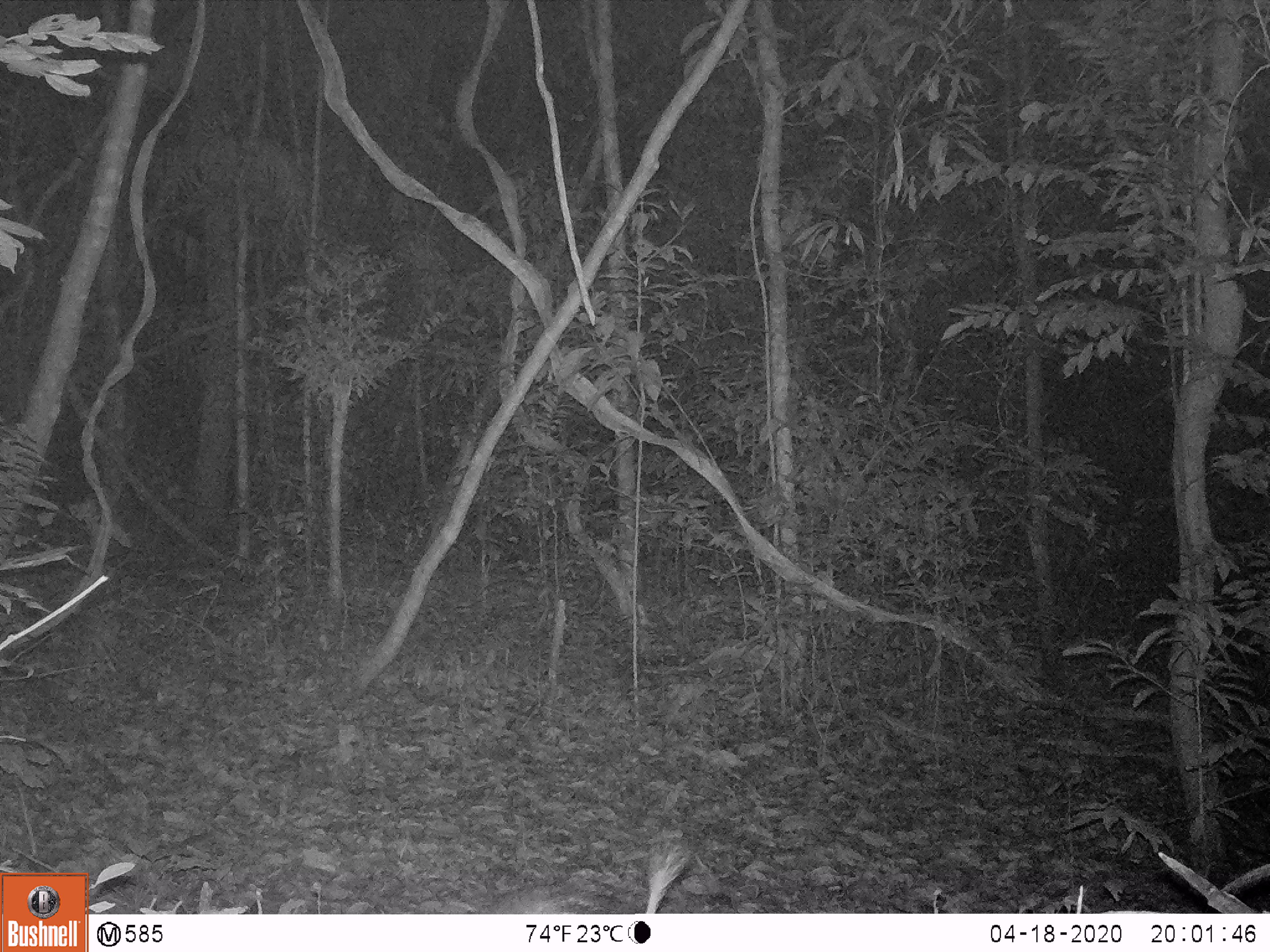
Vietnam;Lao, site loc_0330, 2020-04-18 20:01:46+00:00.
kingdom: Animalia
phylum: Chordata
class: Mammalia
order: Rodentia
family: Hystricidae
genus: Atherurus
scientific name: Atherurus macrourus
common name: asiatic brush-tailed porcupine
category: asiatic brush tailed porcupine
Asiatic brush tailed porcupine (asiatic brush-tailed porcupine) (Atherurus macrourus). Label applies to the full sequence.